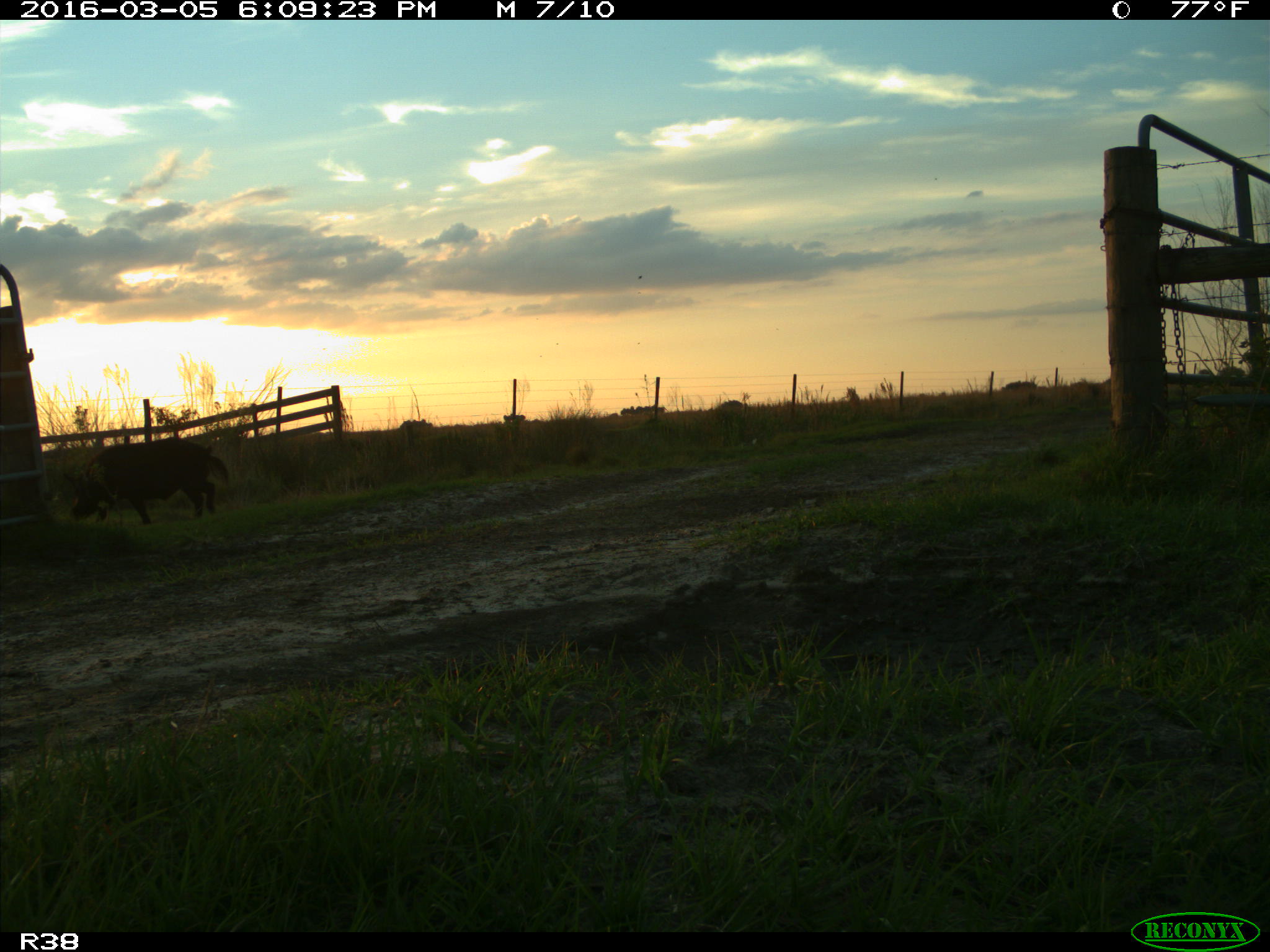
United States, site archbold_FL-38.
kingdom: Animalia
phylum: Chordata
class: Mammalia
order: Artiodactyla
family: Suidae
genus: Sus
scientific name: Sus scrofa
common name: wild boar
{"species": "Sus scrofa (wild boar)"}